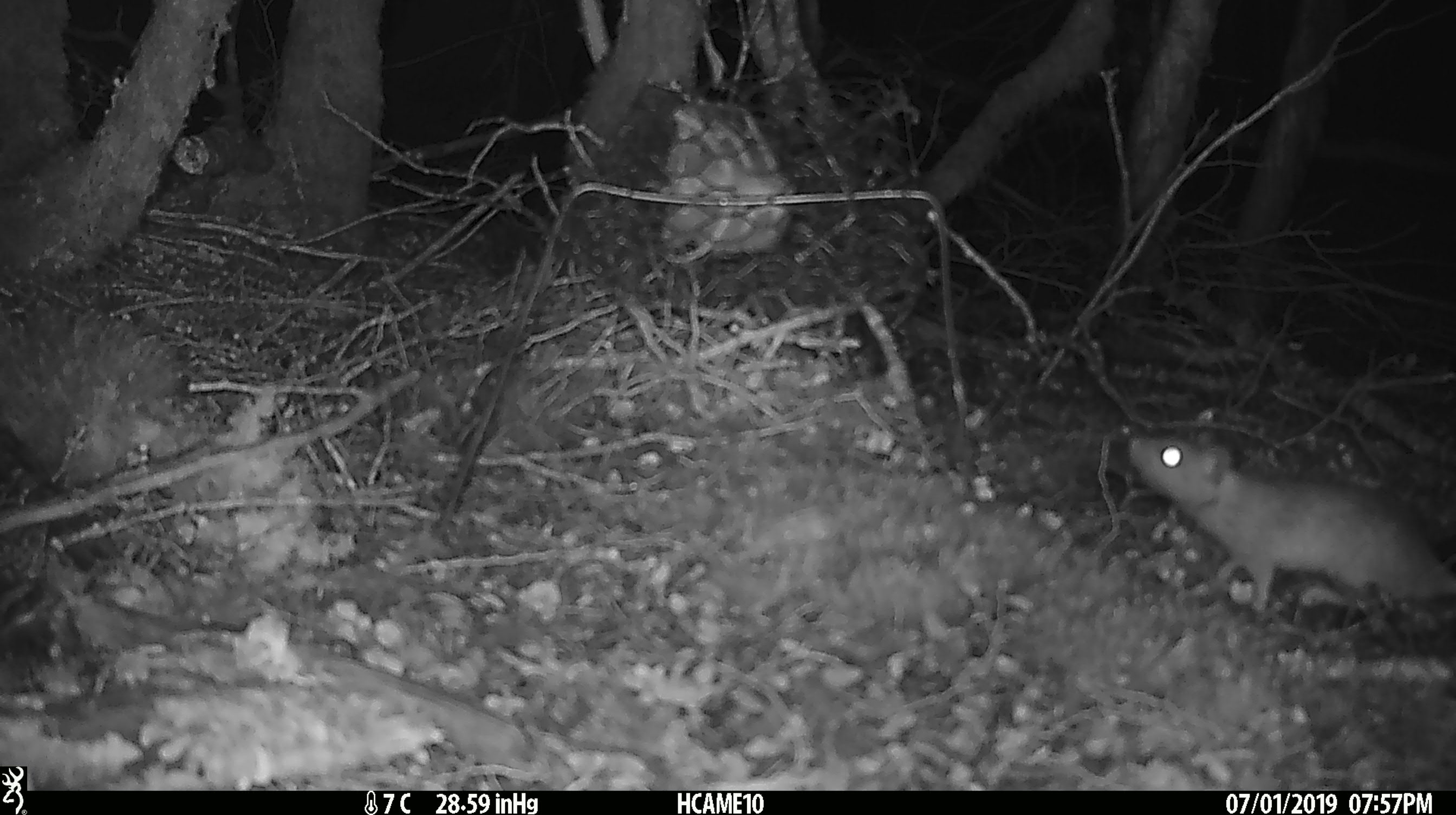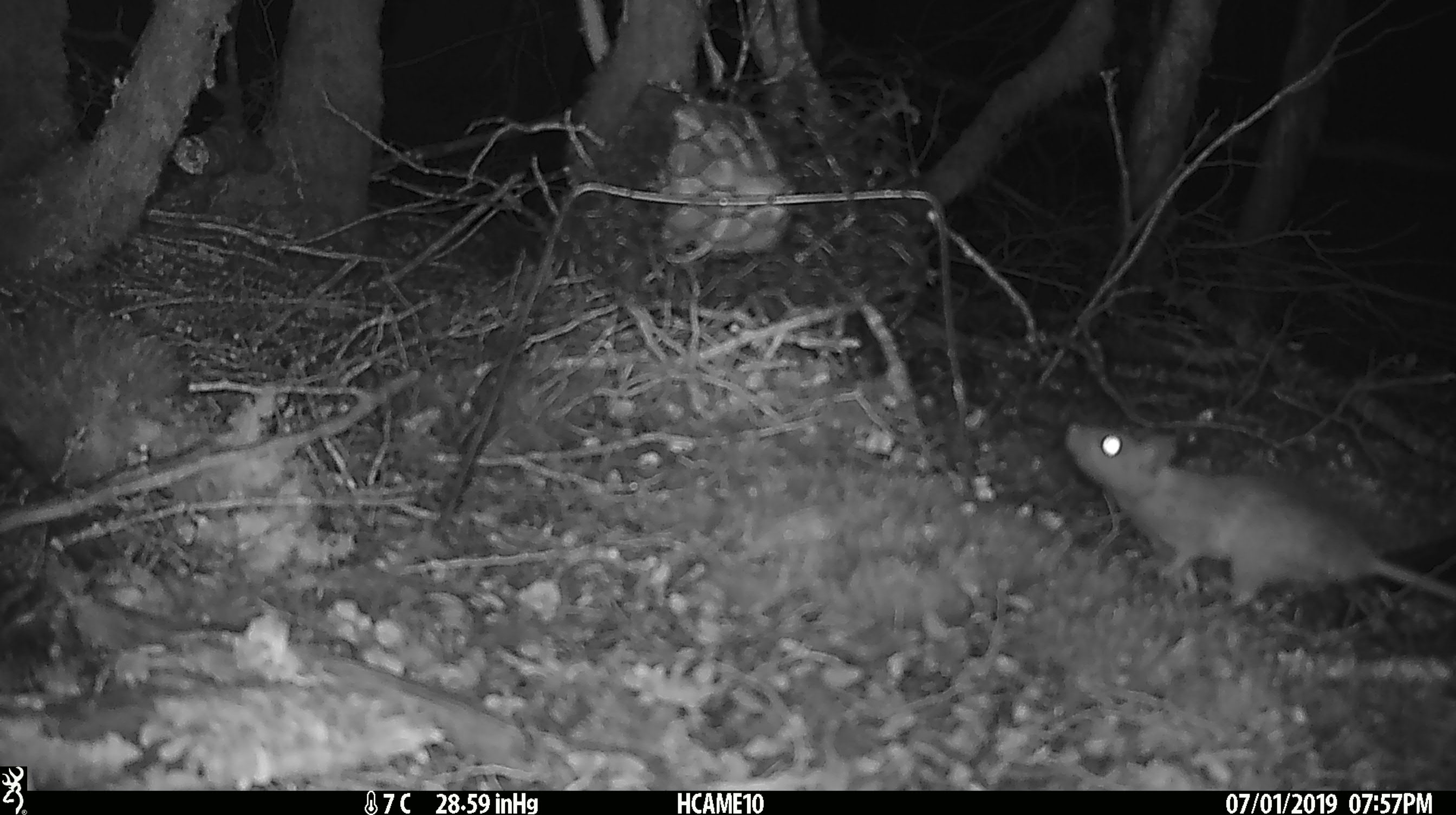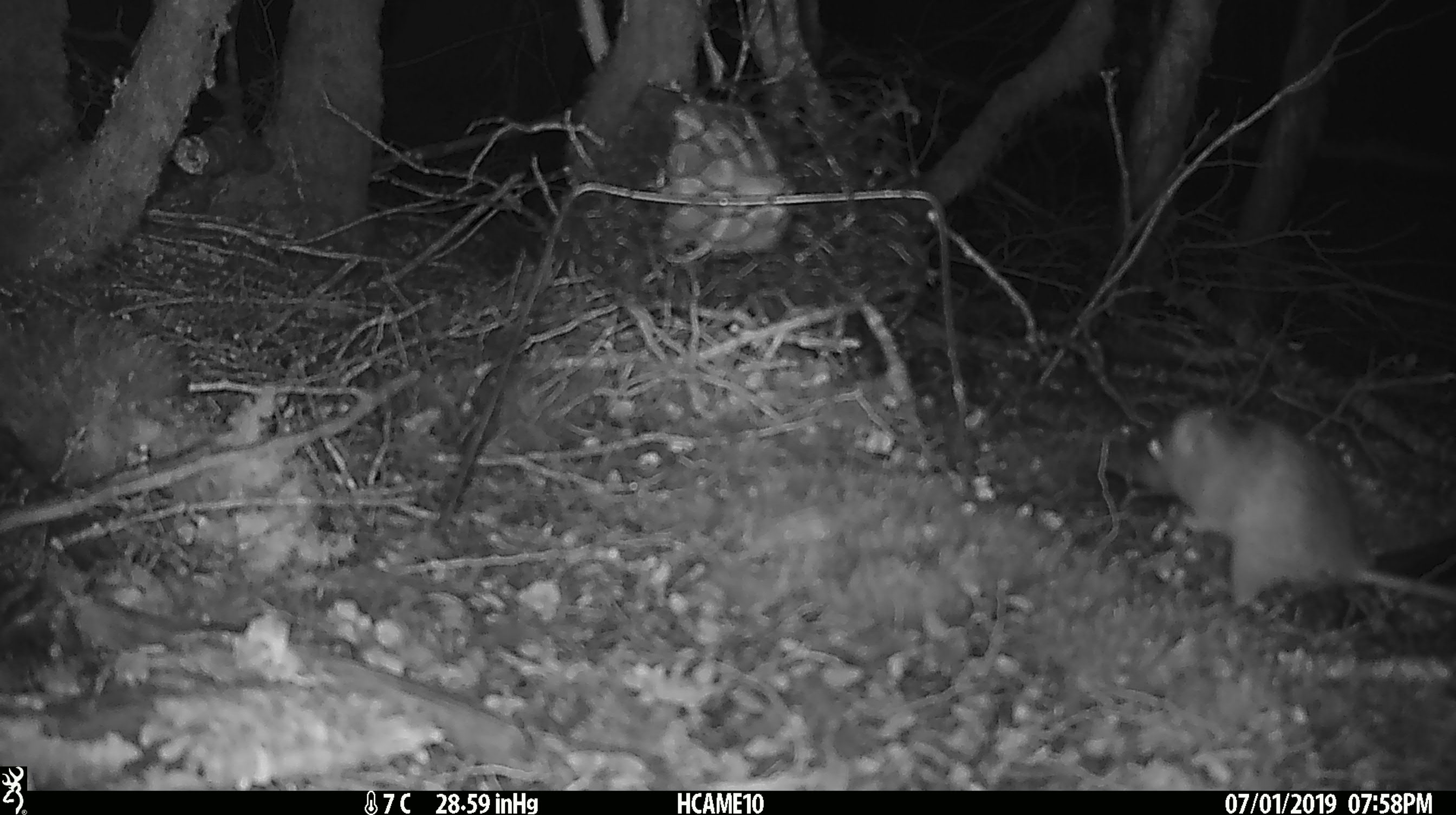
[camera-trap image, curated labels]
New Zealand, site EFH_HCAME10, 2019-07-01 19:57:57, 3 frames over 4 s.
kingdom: Animalia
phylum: Chordata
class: Mammalia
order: Rodentia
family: Muridae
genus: Rattus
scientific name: Rattus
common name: rat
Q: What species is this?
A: Rat (Rattus).